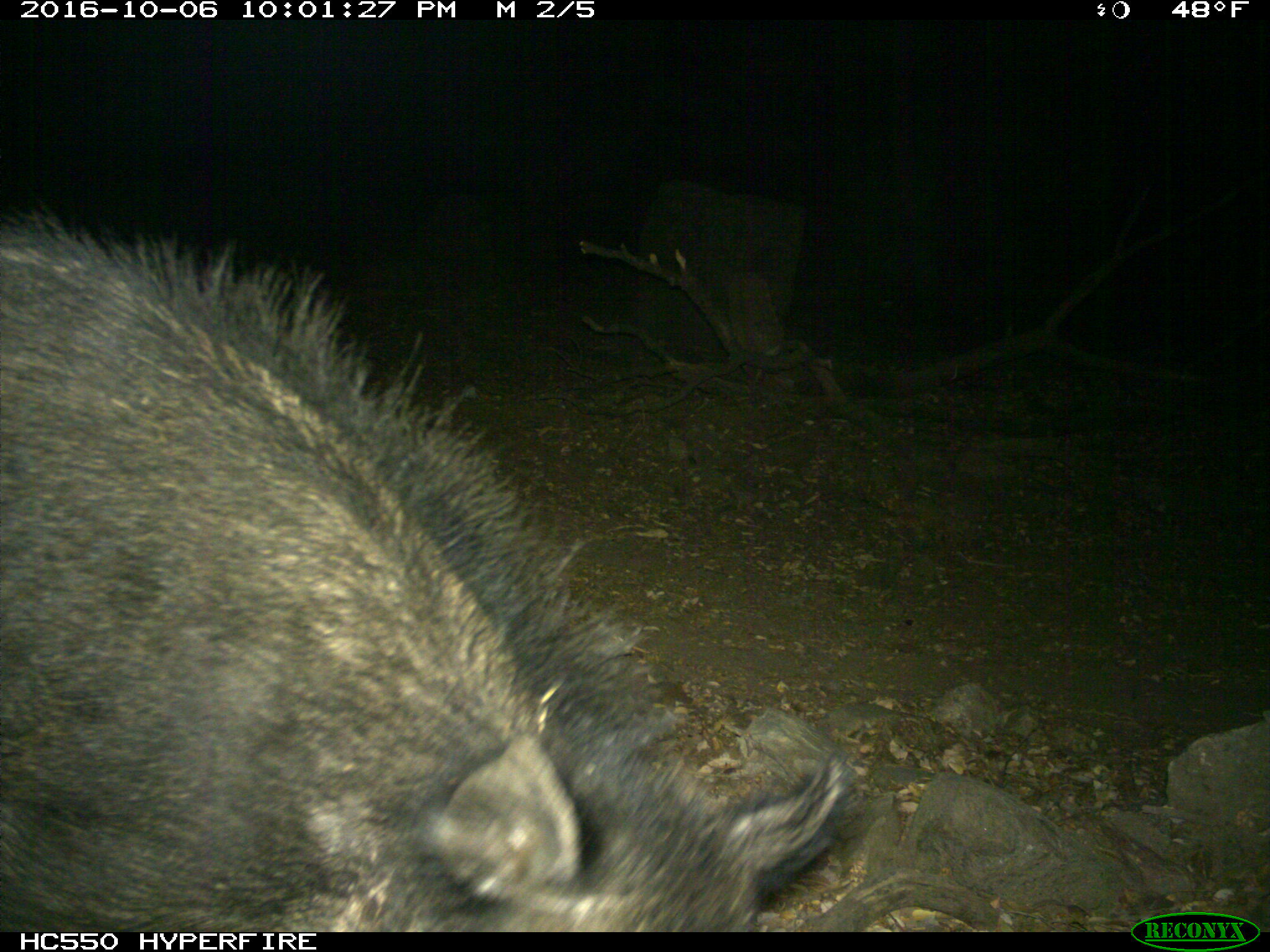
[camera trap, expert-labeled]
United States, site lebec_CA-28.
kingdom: Animalia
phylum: Chordata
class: Mammalia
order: Artiodactyla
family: Suidae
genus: Sus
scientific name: Sus scrofa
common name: wild boar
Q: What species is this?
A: Sus scrofa (wild boar).